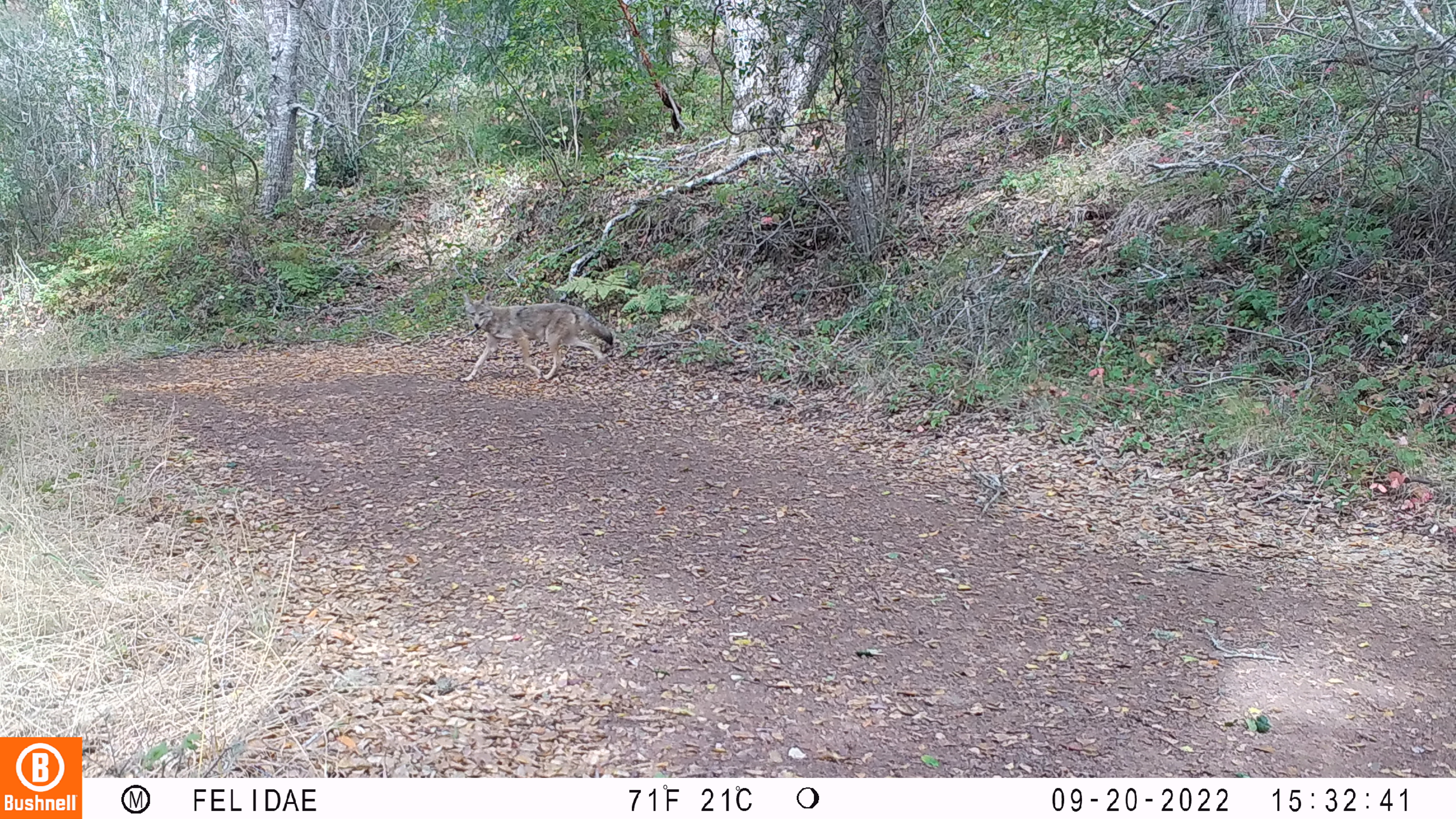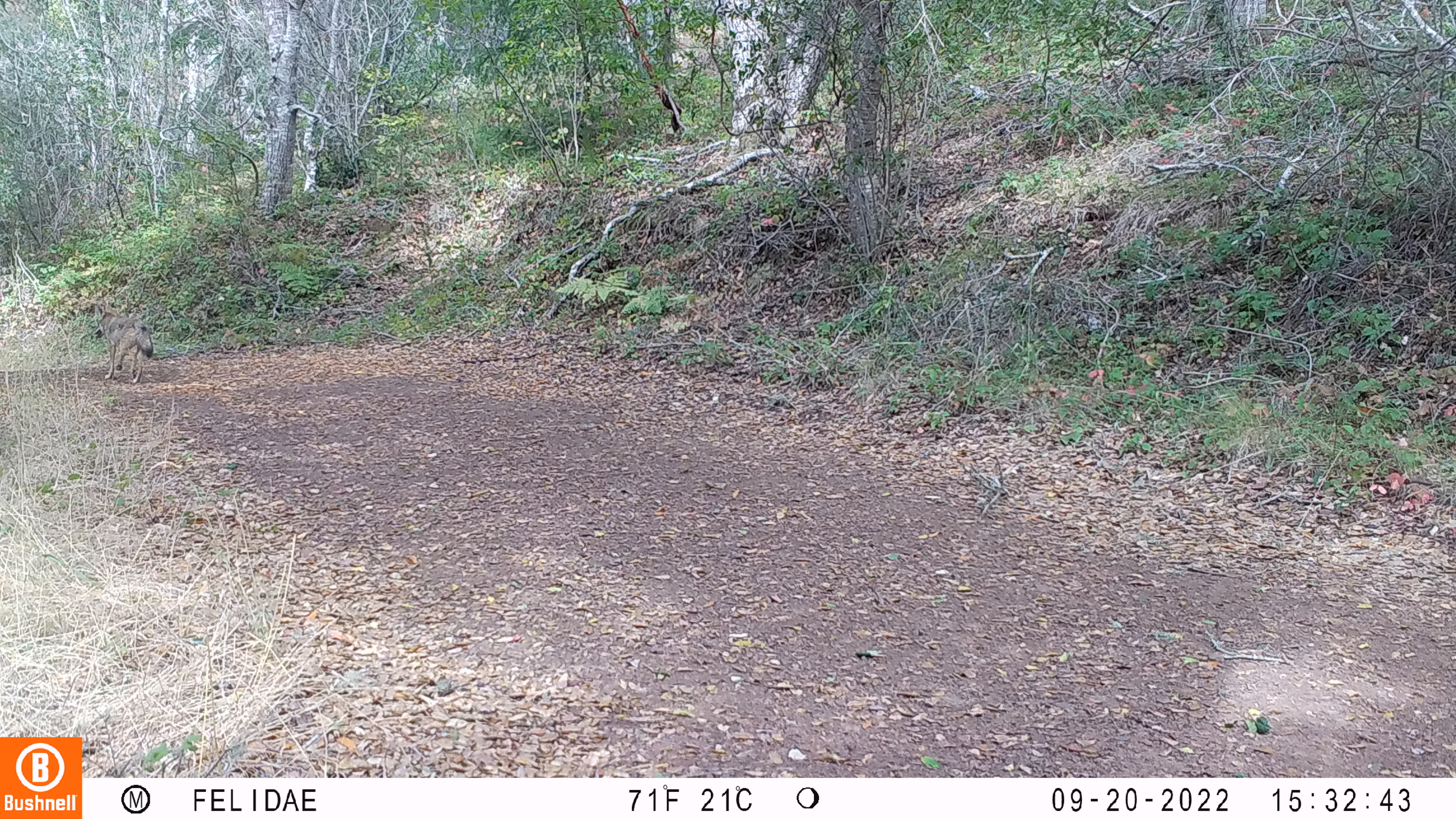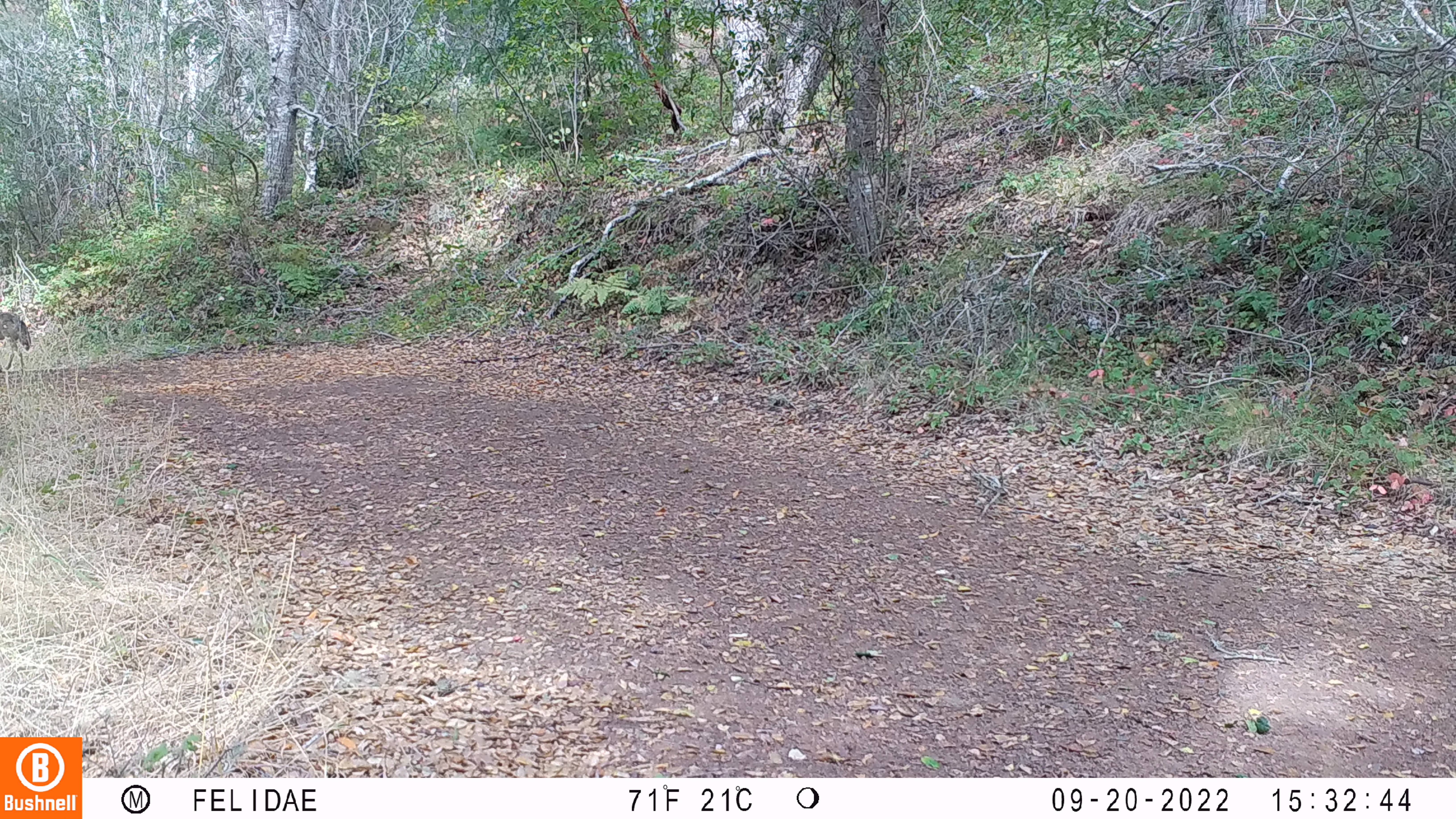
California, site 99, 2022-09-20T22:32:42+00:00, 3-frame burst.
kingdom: Animalia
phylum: Chordata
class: Mammalia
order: Carnivora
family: Canidae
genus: Canis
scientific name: Canis latrans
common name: coyote